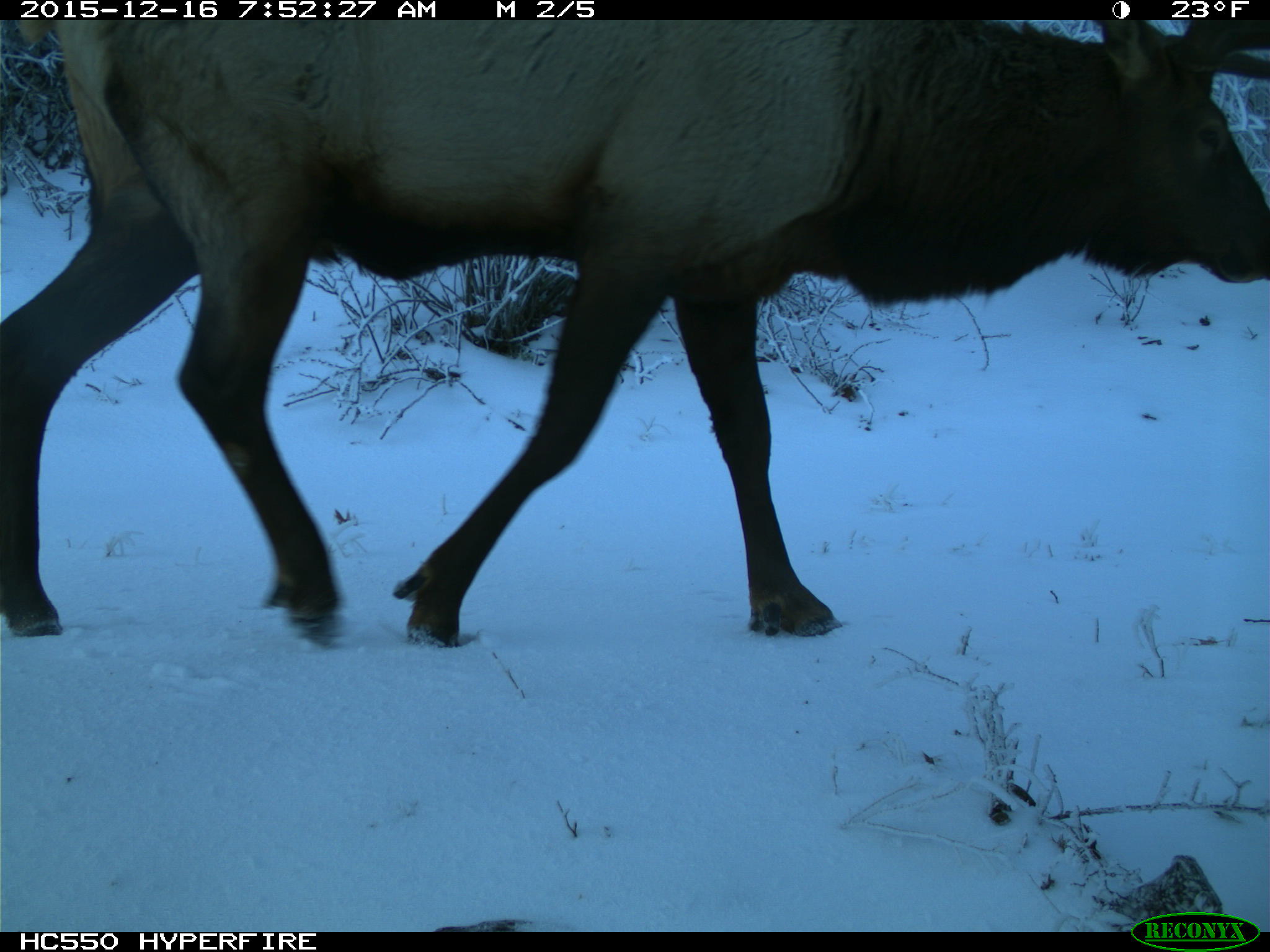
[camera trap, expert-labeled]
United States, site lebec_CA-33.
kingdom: Animalia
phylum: Chordata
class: Mammalia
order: Artiodactyla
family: Cervidae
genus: Cervus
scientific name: Cervus canadensis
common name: elk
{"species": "Cervus canadensis (elk)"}